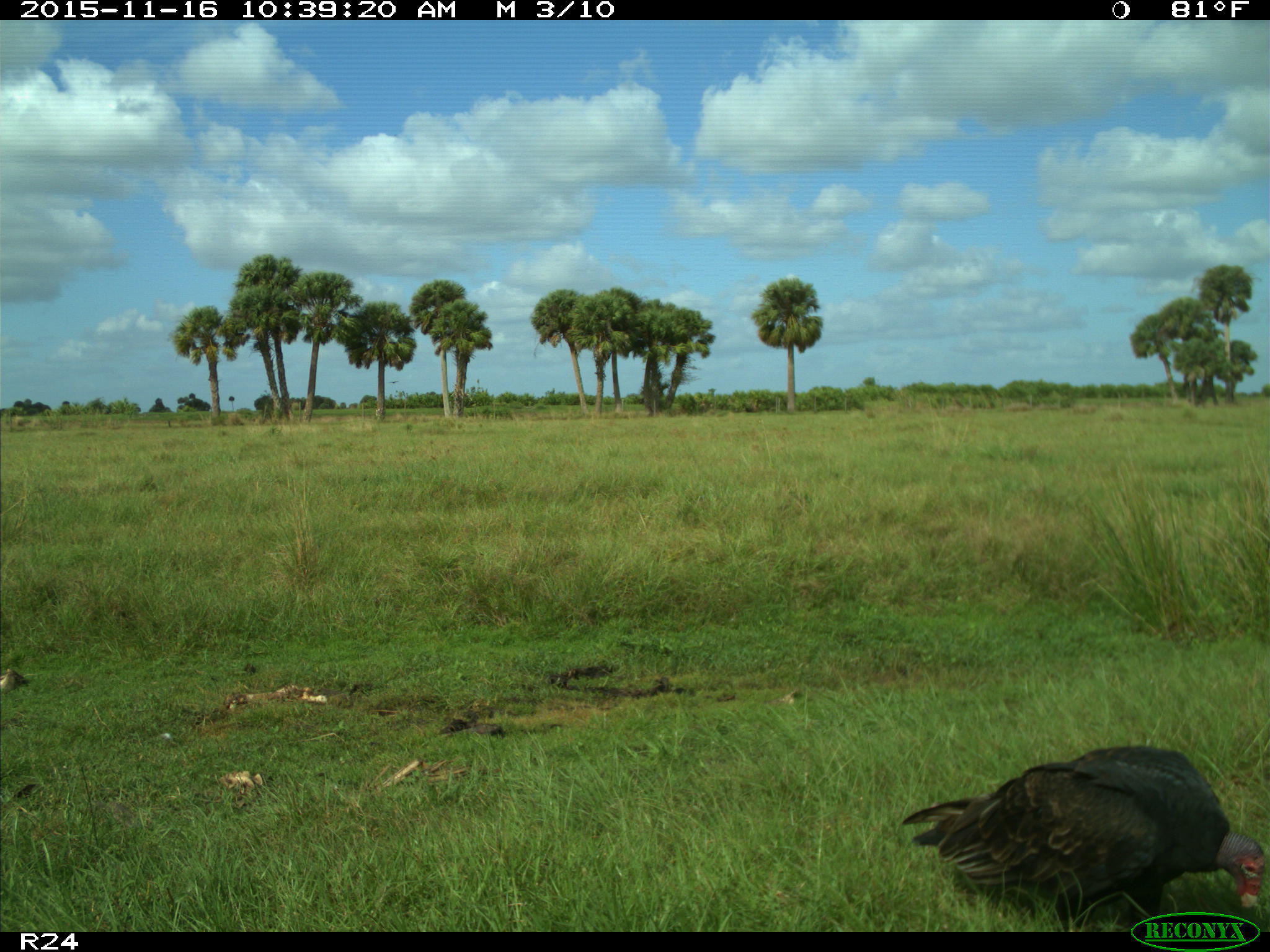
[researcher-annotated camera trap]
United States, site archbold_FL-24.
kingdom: Animalia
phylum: Chordata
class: Aves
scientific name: Aves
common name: birds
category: unidentified bird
Unidentified bird (birds) (Aves).